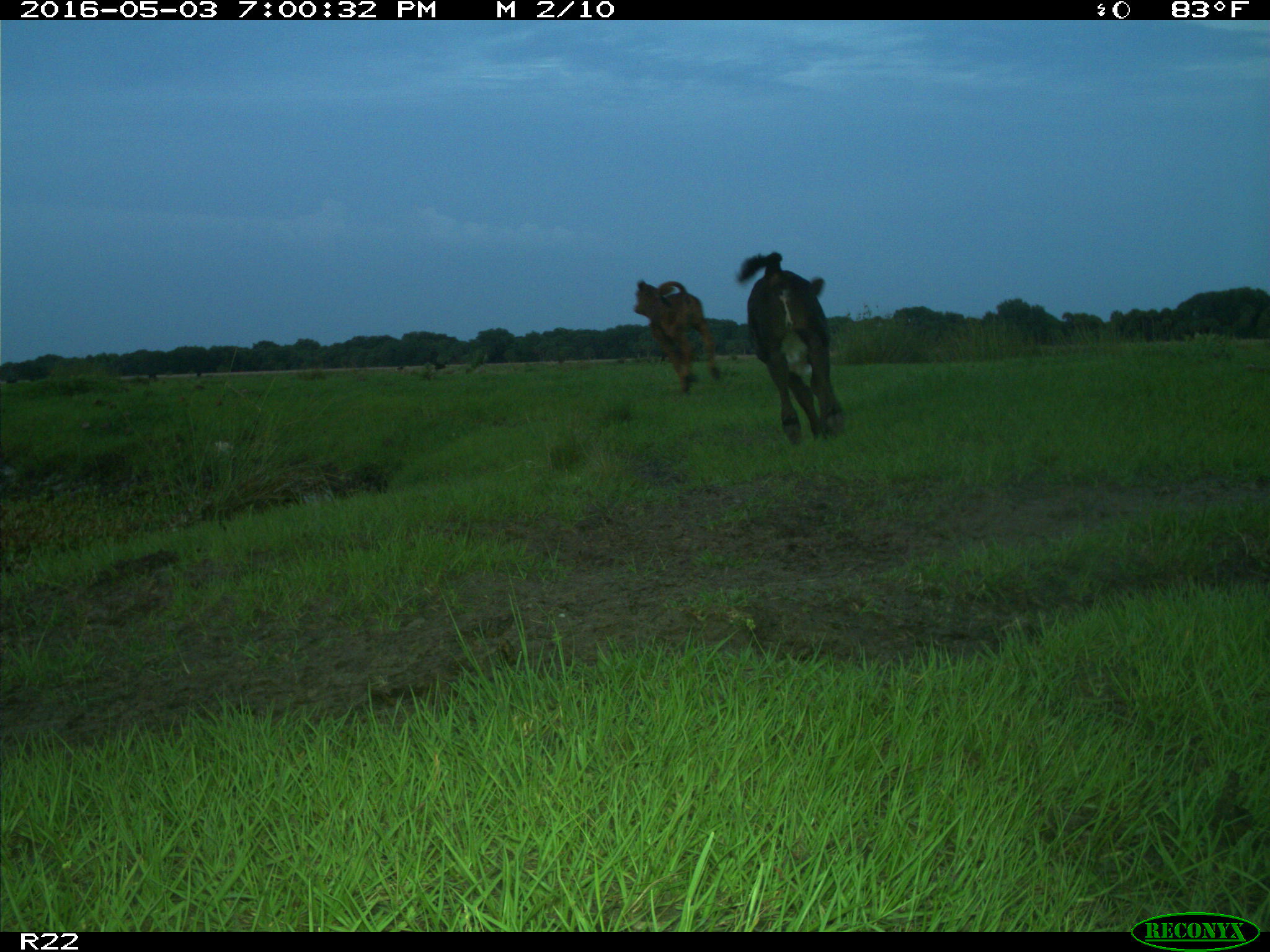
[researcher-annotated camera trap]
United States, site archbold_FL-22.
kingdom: Animalia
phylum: Chordata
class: Mammalia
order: Artiodactyla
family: Bovidae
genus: Bos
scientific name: Bos taurus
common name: domestic cow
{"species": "Bos taurus (domestic cow)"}